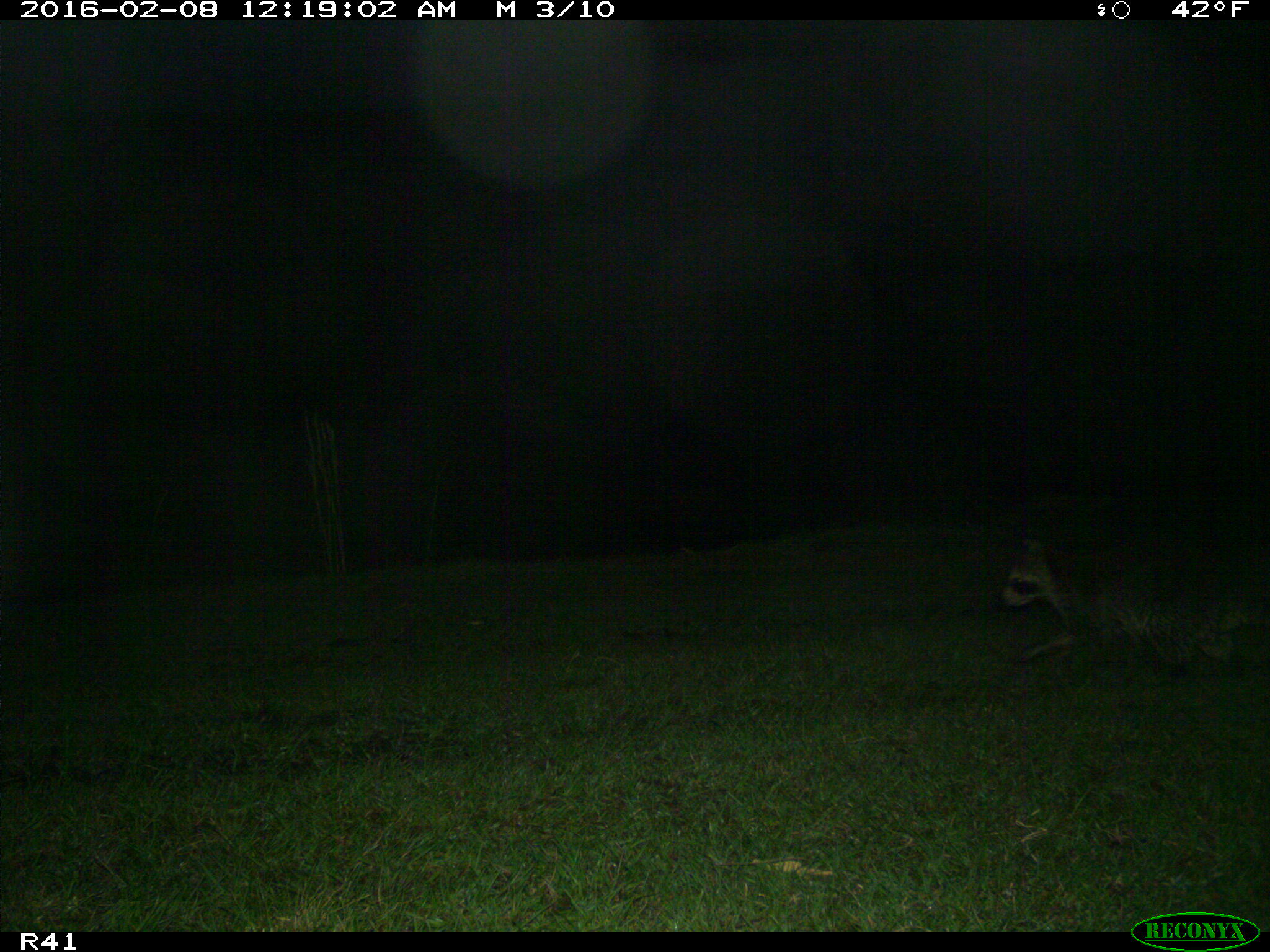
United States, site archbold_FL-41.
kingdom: Animalia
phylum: Chordata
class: Mammalia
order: Carnivora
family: Procyonidae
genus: Procyon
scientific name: Procyon lotor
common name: common raccoon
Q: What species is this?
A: Procyon lotor (common raccoon).